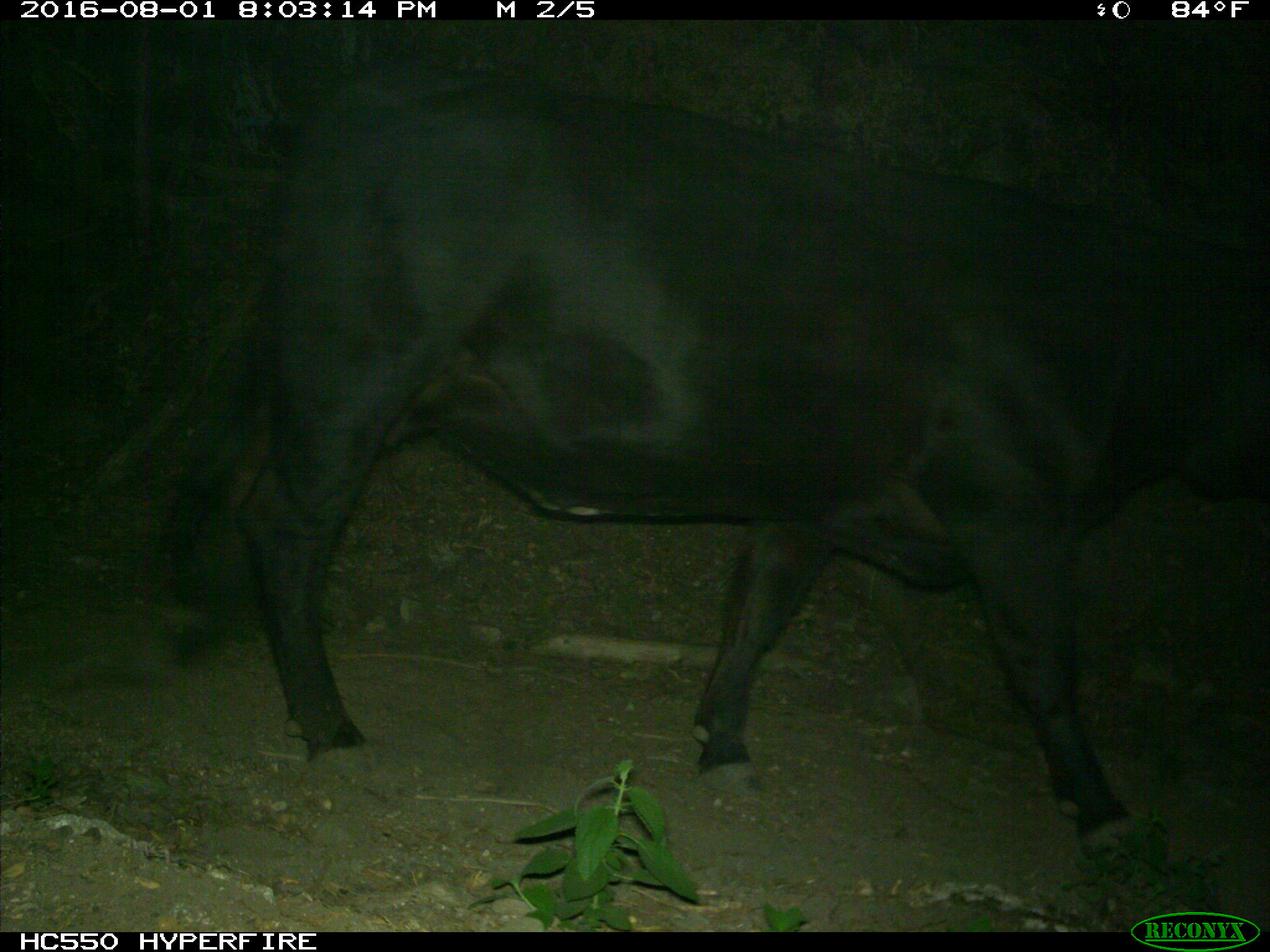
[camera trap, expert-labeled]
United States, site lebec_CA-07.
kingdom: Animalia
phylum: Chordata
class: Mammalia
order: Artiodactyla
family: Bovidae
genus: Bos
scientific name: Bos taurus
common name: domestic cow